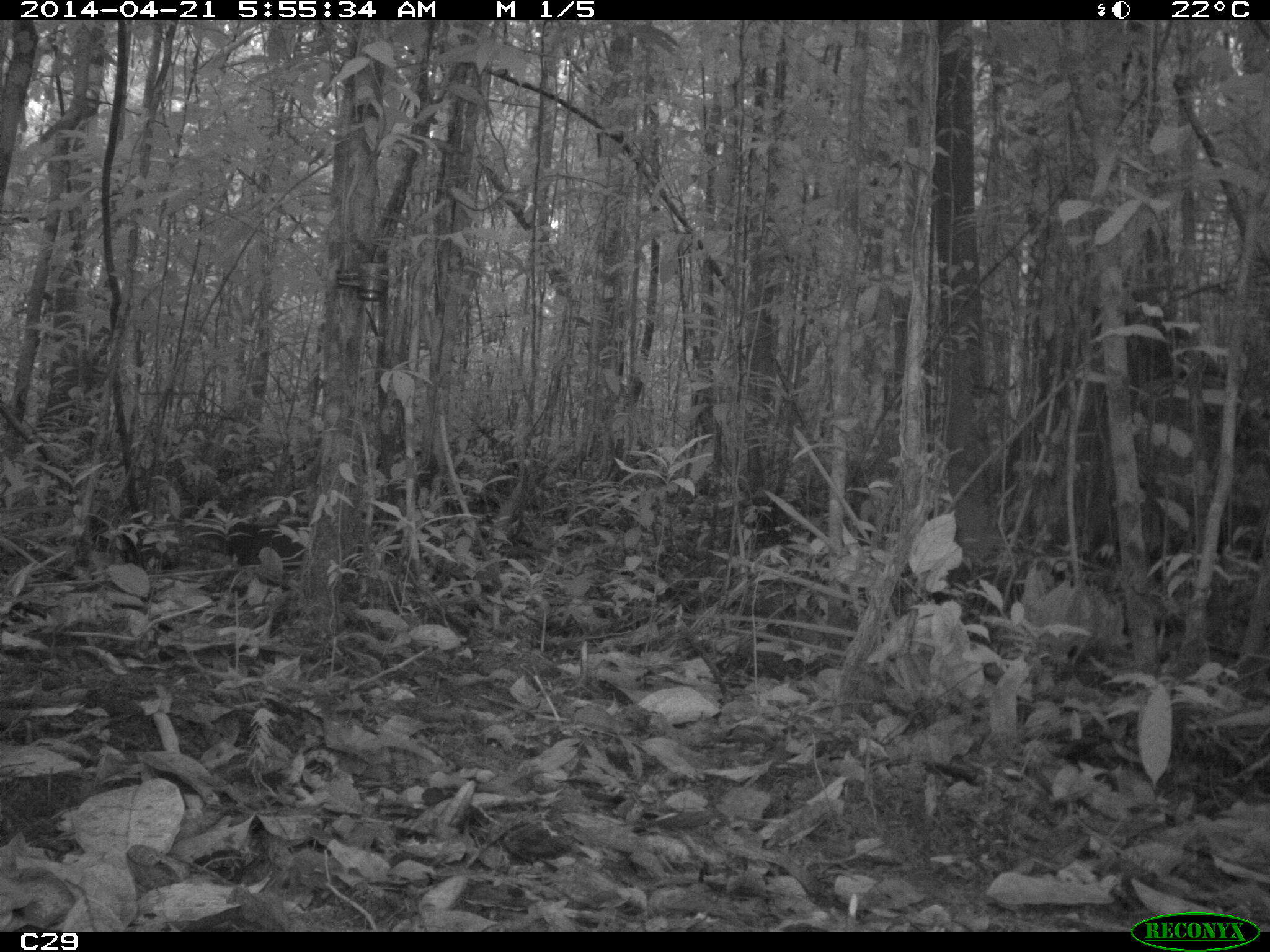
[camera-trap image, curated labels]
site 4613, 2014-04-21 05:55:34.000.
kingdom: Animalia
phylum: Chordata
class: Mammalia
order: Rodentia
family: Dasyproctidae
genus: Dasyprocta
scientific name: Dasyprocta leporina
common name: red-rumped agouti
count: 1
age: adult